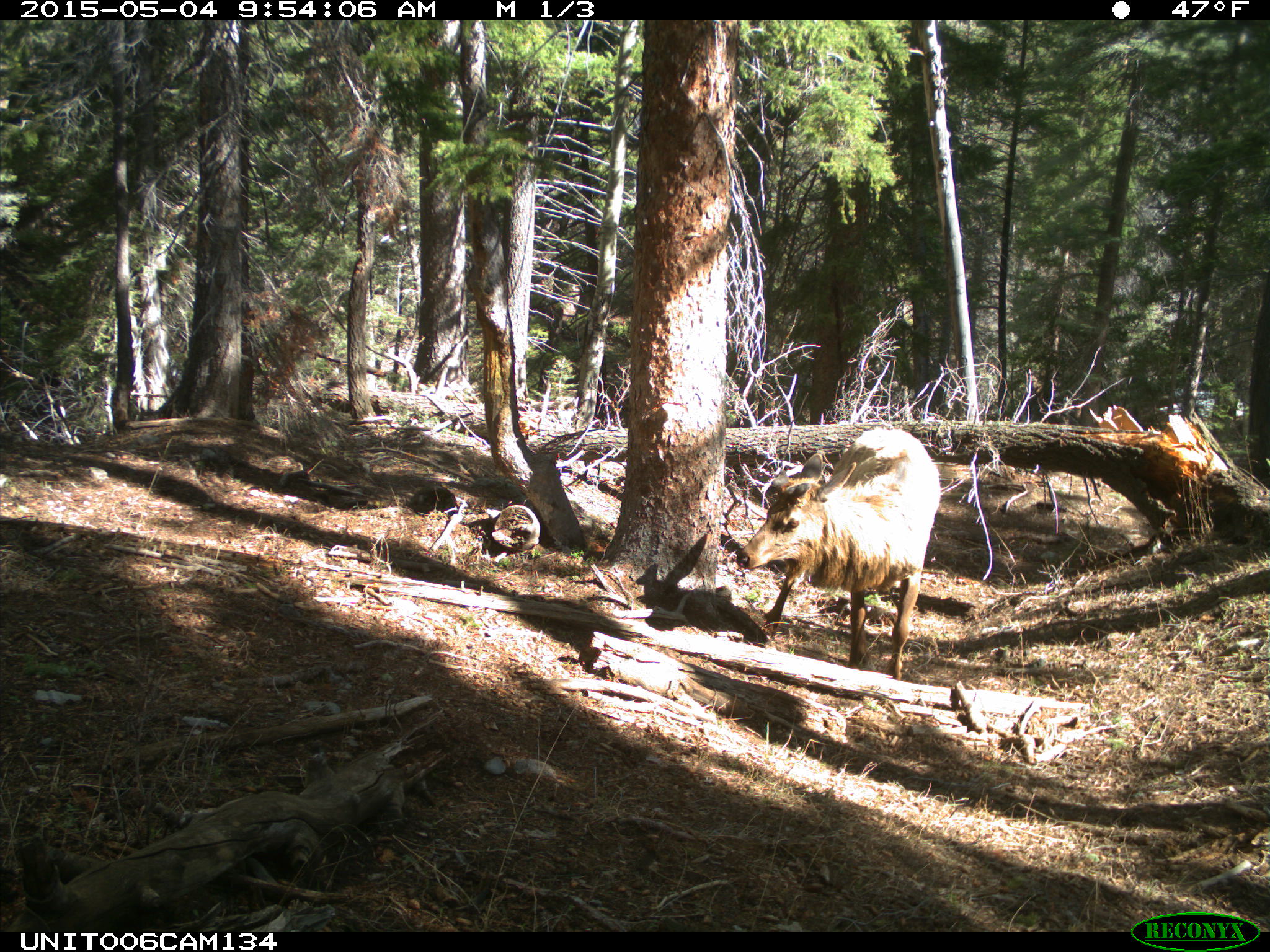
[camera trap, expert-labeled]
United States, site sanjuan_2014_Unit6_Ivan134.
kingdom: Animalia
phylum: Chordata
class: Mammalia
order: Artiodactyla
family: Cervidae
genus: Cervus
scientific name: Cervus elaphus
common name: red deer